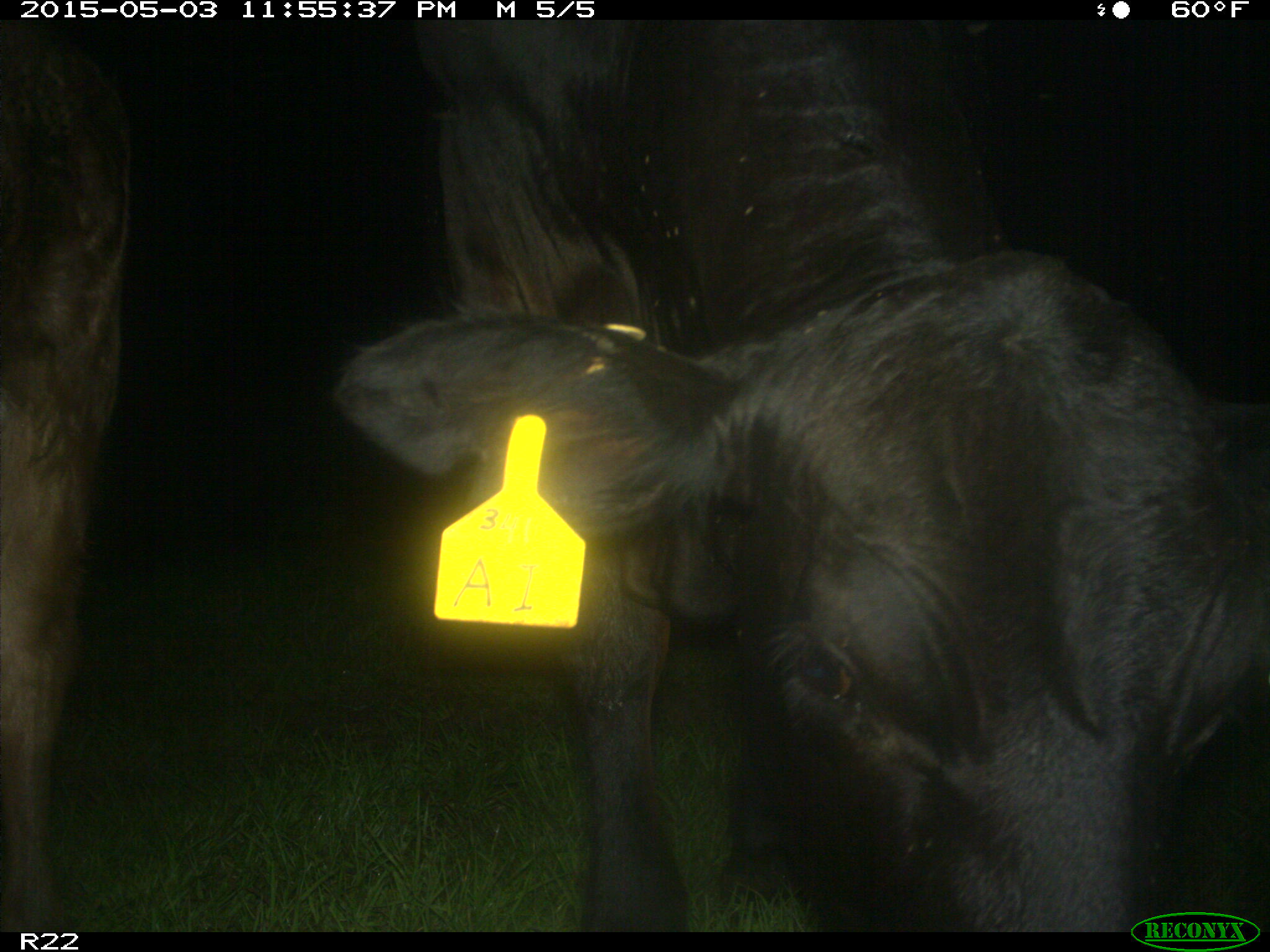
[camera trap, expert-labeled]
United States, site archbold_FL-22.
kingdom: Animalia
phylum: Chordata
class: Mammalia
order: Artiodactyla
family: Bovidae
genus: Bos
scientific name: Bos taurus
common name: domestic cow